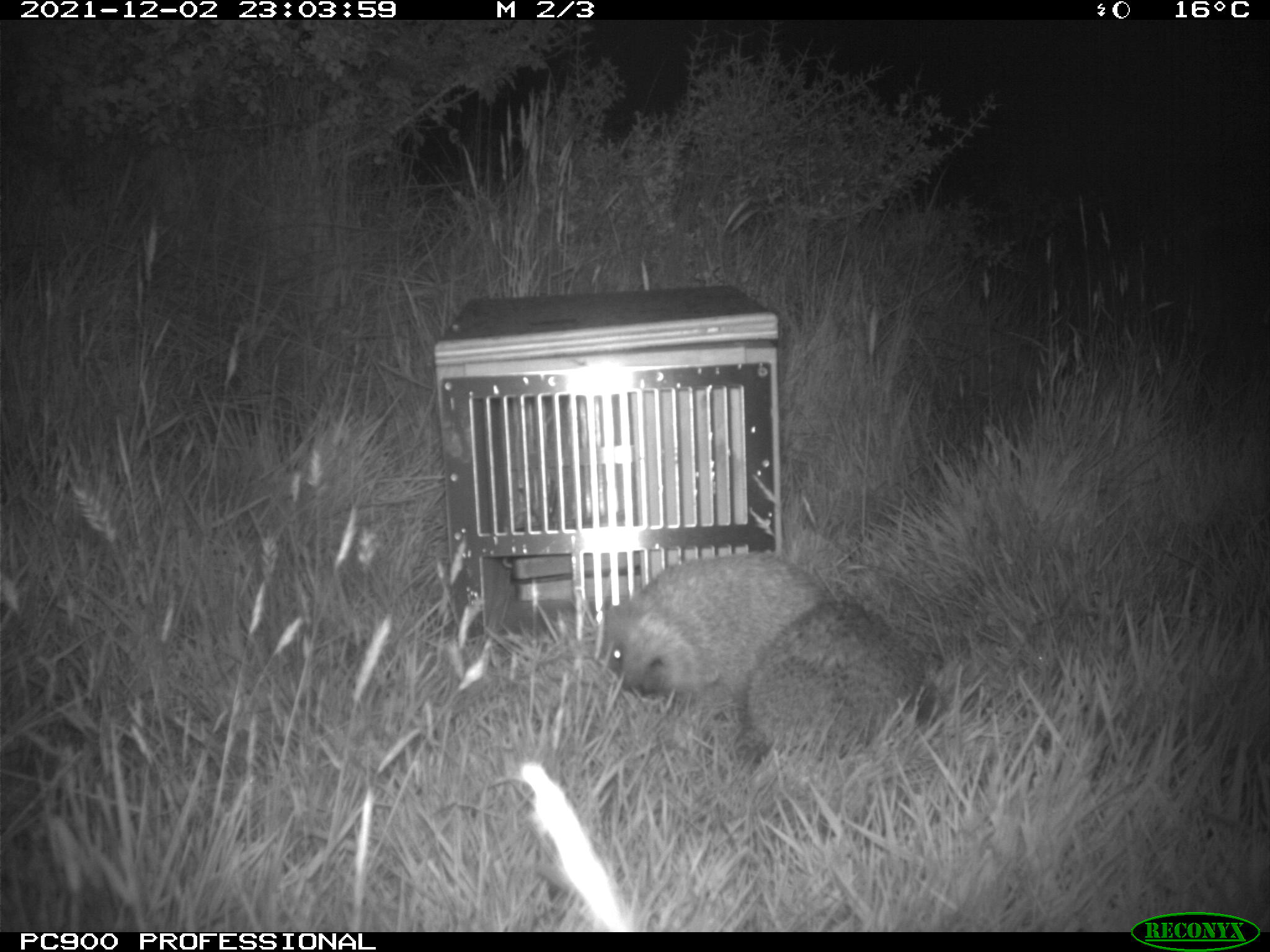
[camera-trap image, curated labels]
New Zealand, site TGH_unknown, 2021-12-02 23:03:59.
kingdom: Animalia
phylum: Chordata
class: Mammalia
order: Eulipotyphla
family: Erinaceidae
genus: Erinaceus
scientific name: Erinaceus europaeus europaeus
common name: european hedgehog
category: hedgehog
Hedgehog (european hedgehog) (Erinaceus europaeus europaeus).